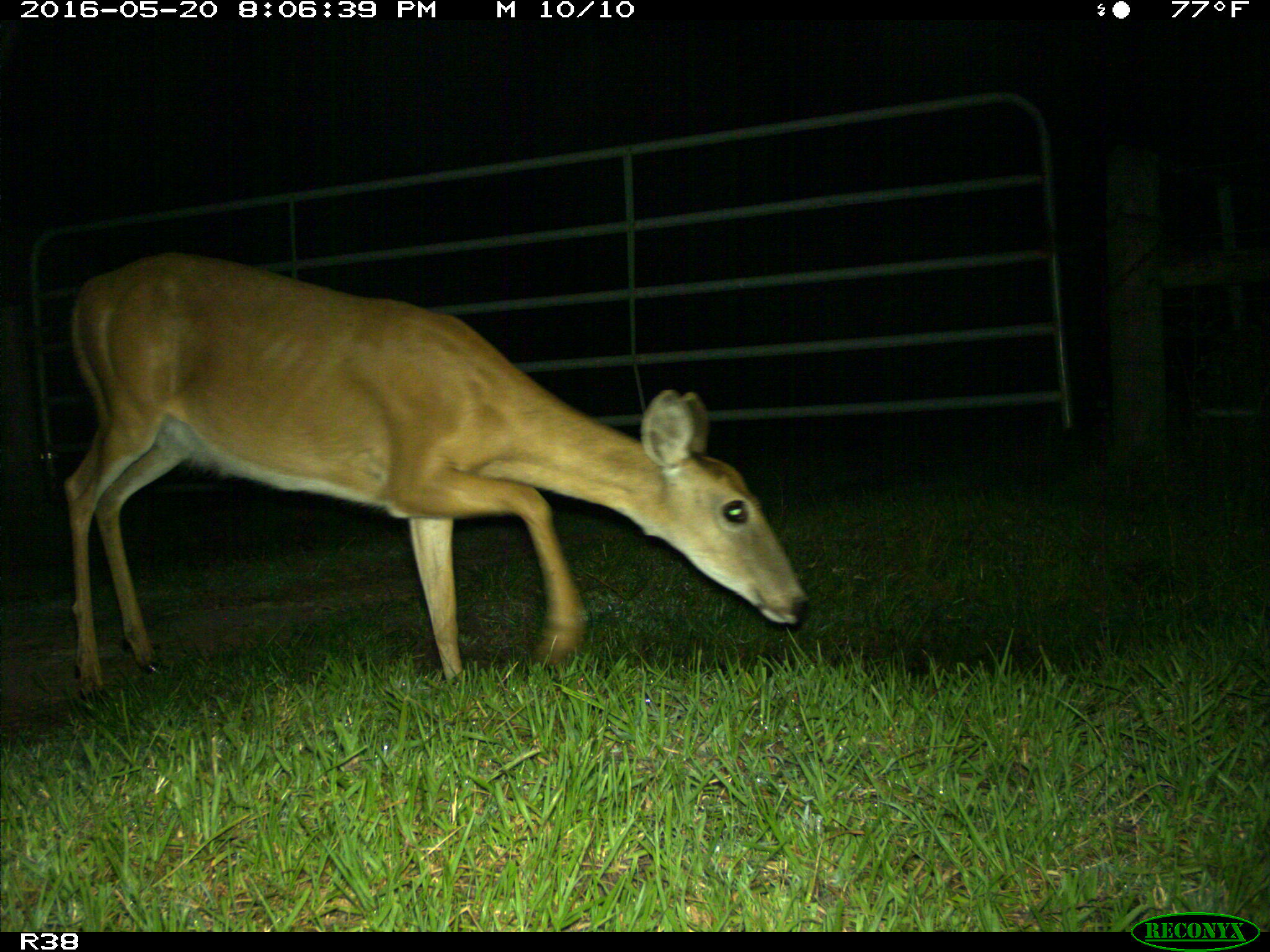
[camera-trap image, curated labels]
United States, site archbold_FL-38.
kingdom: Animalia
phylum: Chordata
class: Mammalia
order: Artiodactyla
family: Cervidae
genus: Odocoileus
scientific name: Odocoileus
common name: deer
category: unidentified deer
Unidentified deer (deer) (Odocoileus).